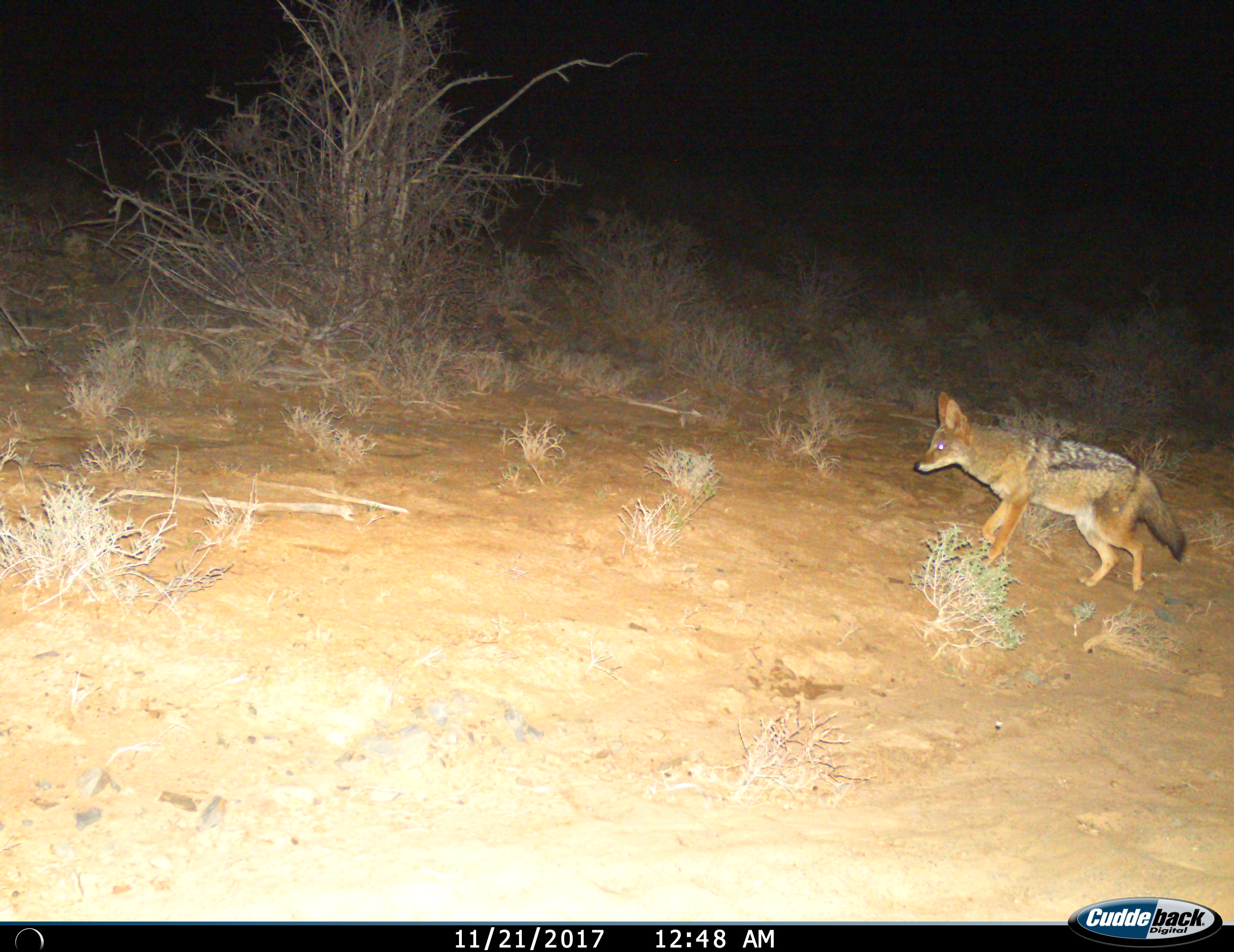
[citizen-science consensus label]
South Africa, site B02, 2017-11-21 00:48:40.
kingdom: Animalia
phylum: Chordata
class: Mammalia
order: Carnivora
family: Canidae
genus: Lupulella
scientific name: Lupulella mesomelas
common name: black-backed jackal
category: jackalblackbacked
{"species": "jackalblackbacked (black-backed jackal) (Lupulella mesomelas)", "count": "1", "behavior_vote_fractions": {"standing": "11%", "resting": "0%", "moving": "100%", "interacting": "0%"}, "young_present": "0%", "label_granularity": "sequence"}